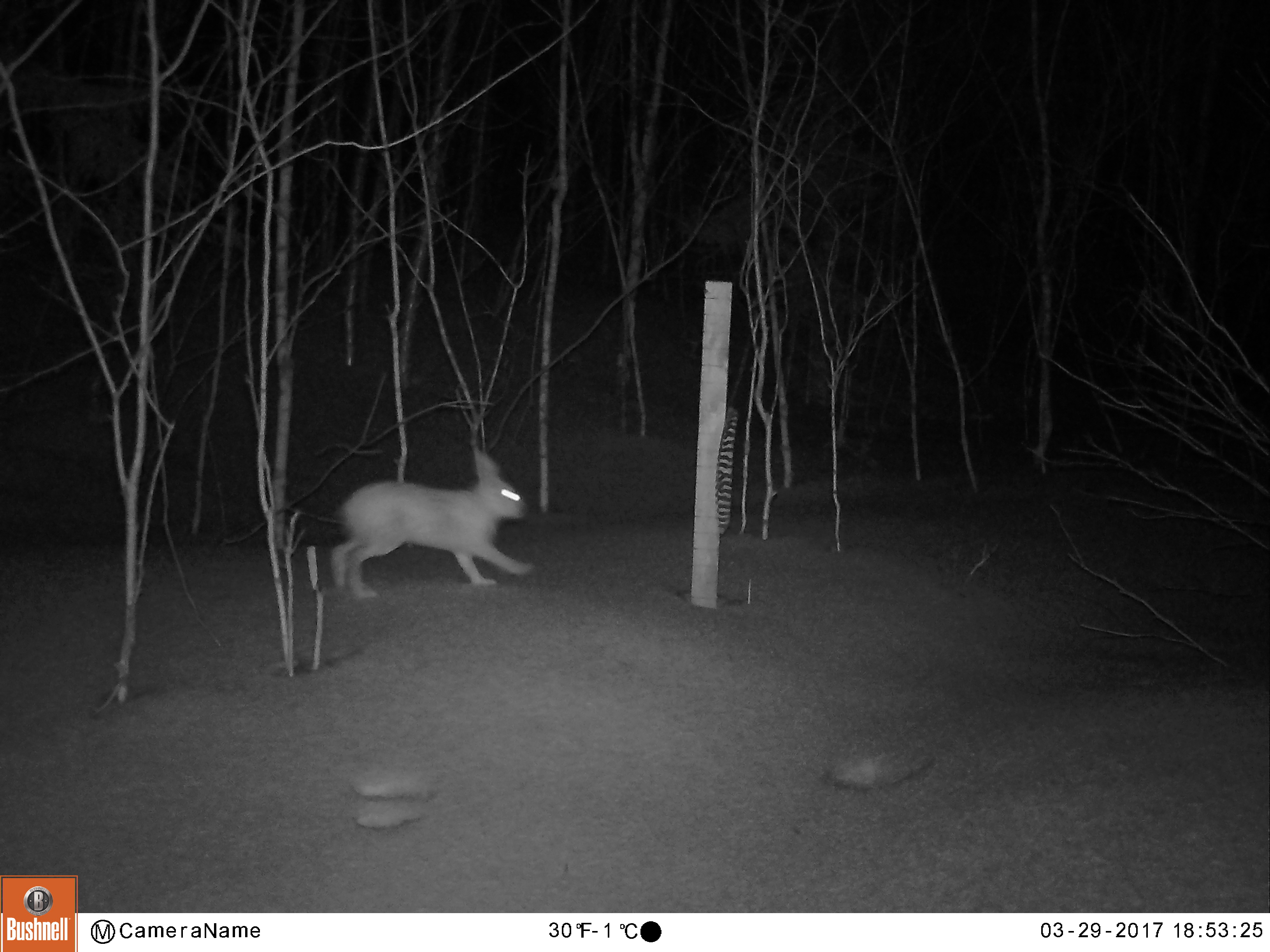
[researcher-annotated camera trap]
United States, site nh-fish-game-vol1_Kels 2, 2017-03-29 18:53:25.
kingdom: Animalia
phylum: Chordata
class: Mammalia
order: Lagomorpha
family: Leporidae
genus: Lepus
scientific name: Lepus americanus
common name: snowshoe hare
Snowshoe hare (Lepus americanus).